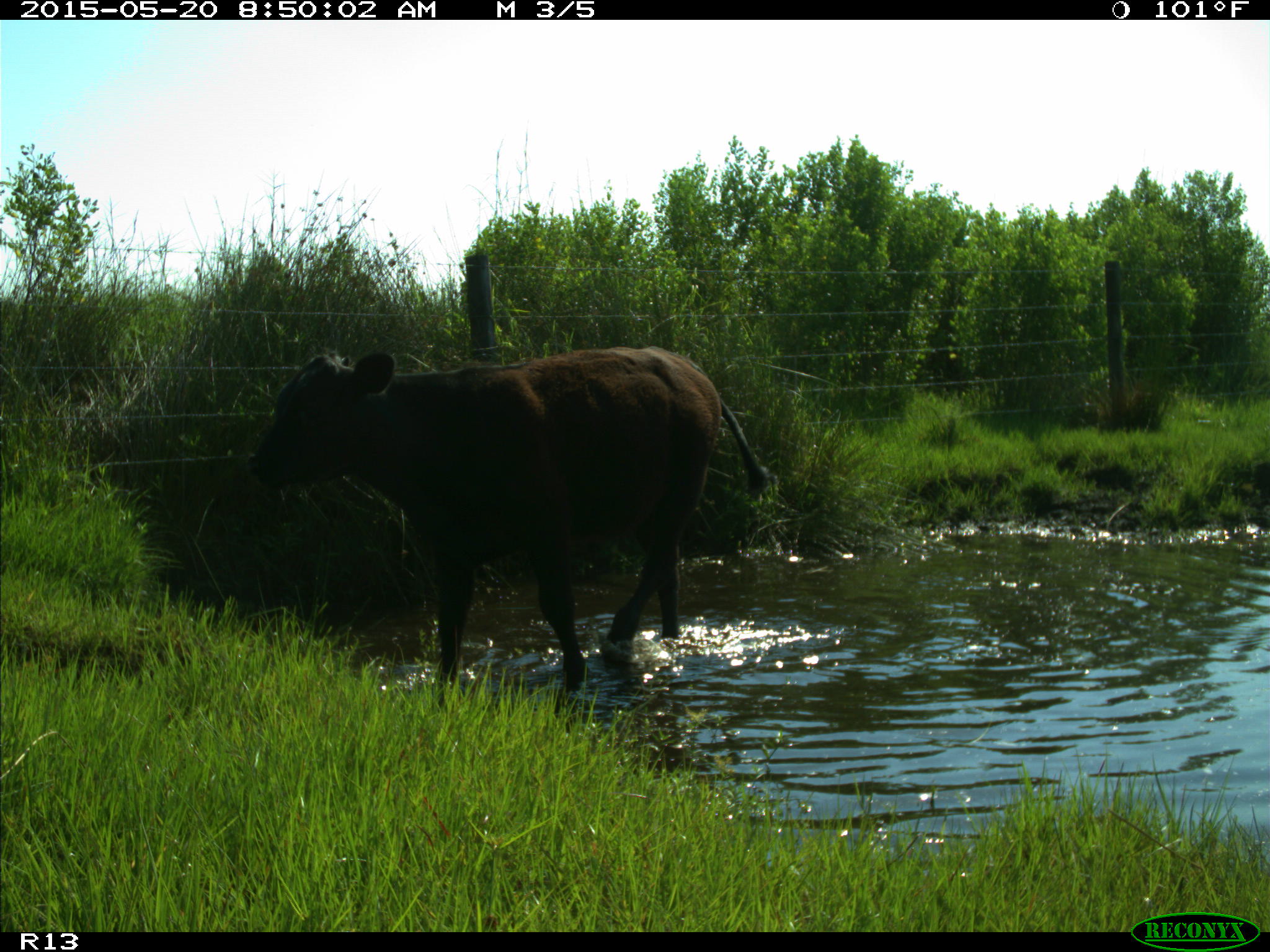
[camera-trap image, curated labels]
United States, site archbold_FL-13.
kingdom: Animalia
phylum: Chordata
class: Mammalia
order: Artiodactyla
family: Bovidae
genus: Bos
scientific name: Bos taurus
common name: domestic cow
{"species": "Bos taurus (domestic cow)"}